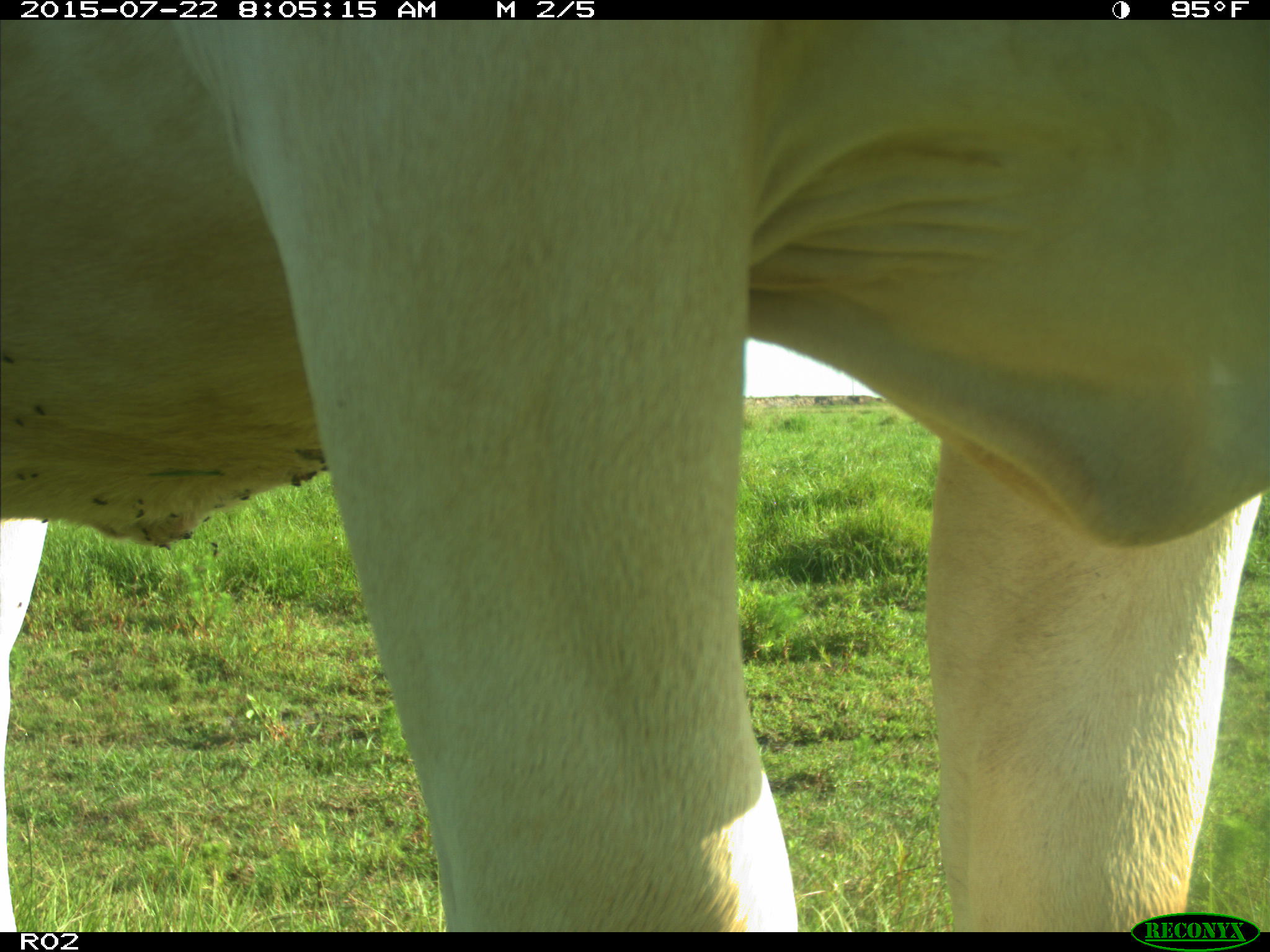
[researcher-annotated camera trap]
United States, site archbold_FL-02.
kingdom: Animalia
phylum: Chordata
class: Mammalia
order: Artiodactyla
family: Bovidae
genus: Bos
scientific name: Bos taurus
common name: domestic cow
Bos taurus (domestic cow).